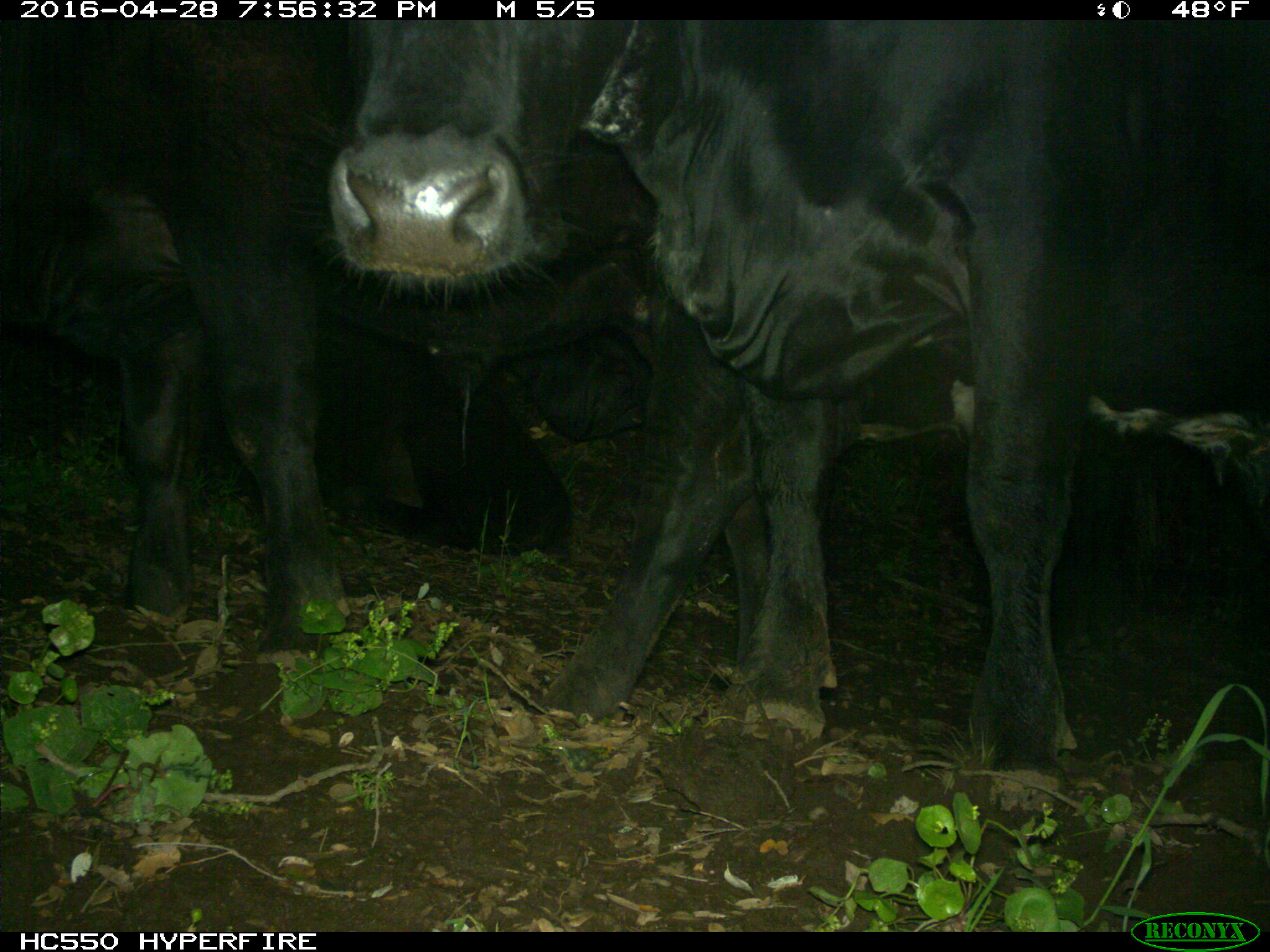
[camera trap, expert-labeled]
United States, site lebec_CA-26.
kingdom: Animalia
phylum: Chordata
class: Mammalia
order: Artiodactyla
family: Bovidae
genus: Bos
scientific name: Bos taurus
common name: domestic cow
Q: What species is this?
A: Bos taurus (domestic cow).